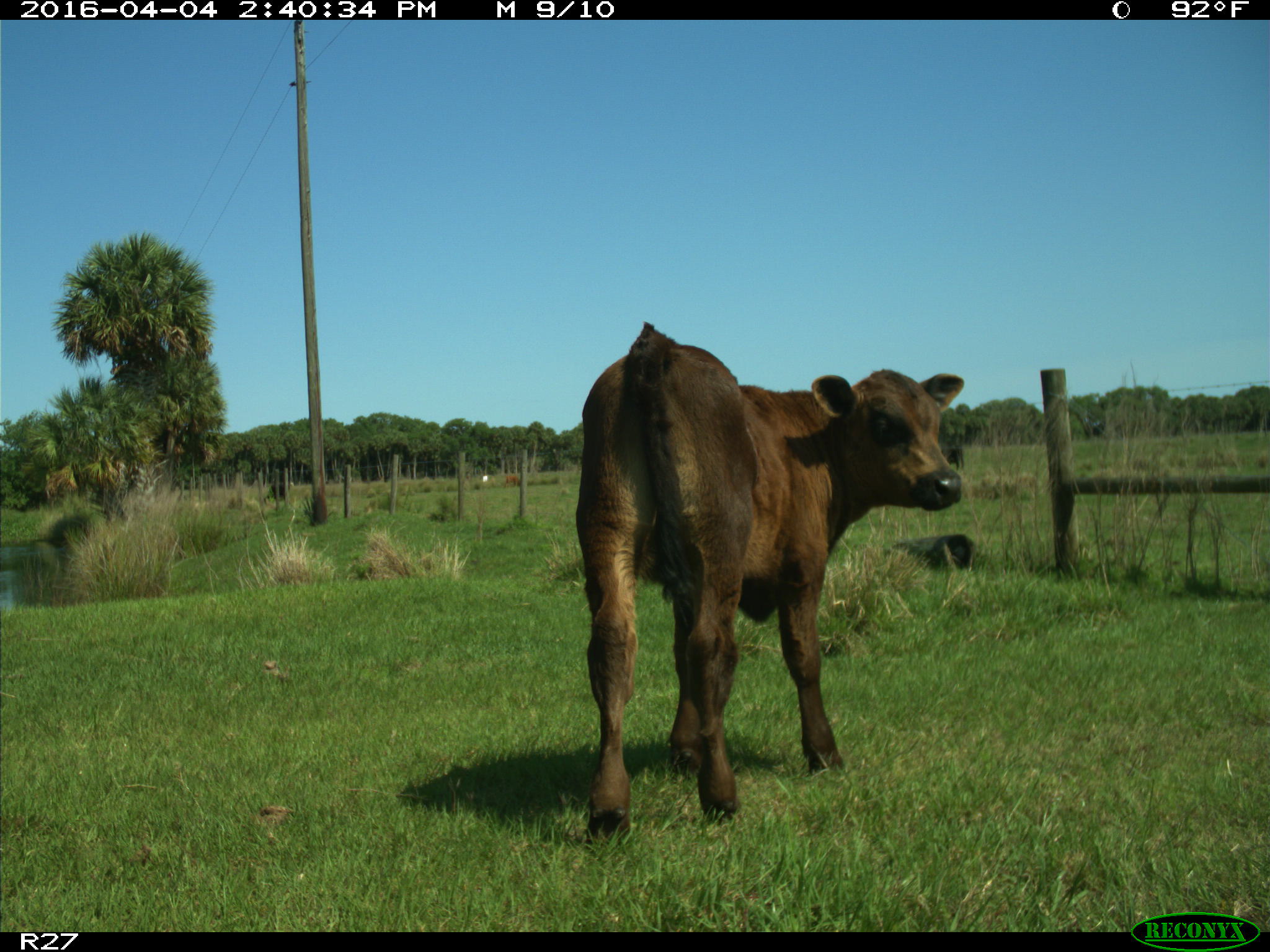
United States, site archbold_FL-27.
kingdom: Animalia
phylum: Chordata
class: Mammalia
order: Artiodactyla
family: Bovidae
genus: Bos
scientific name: Bos taurus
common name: domestic cow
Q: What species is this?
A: Bos taurus (domestic cow).